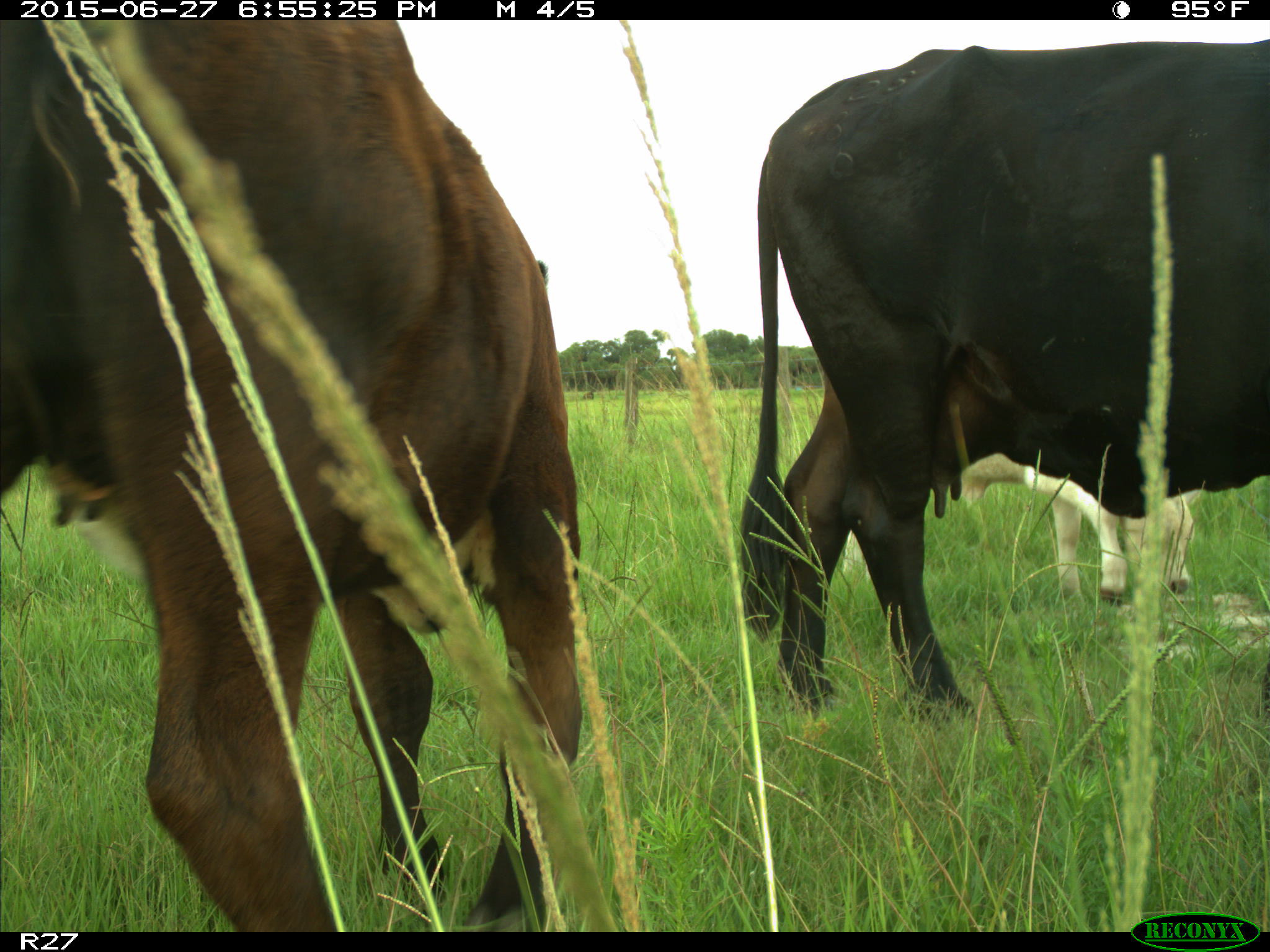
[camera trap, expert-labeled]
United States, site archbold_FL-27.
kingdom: Animalia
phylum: Chordata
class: Mammalia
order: Artiodactyla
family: Bovidae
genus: Bos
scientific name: Bos taurus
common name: domestic cow